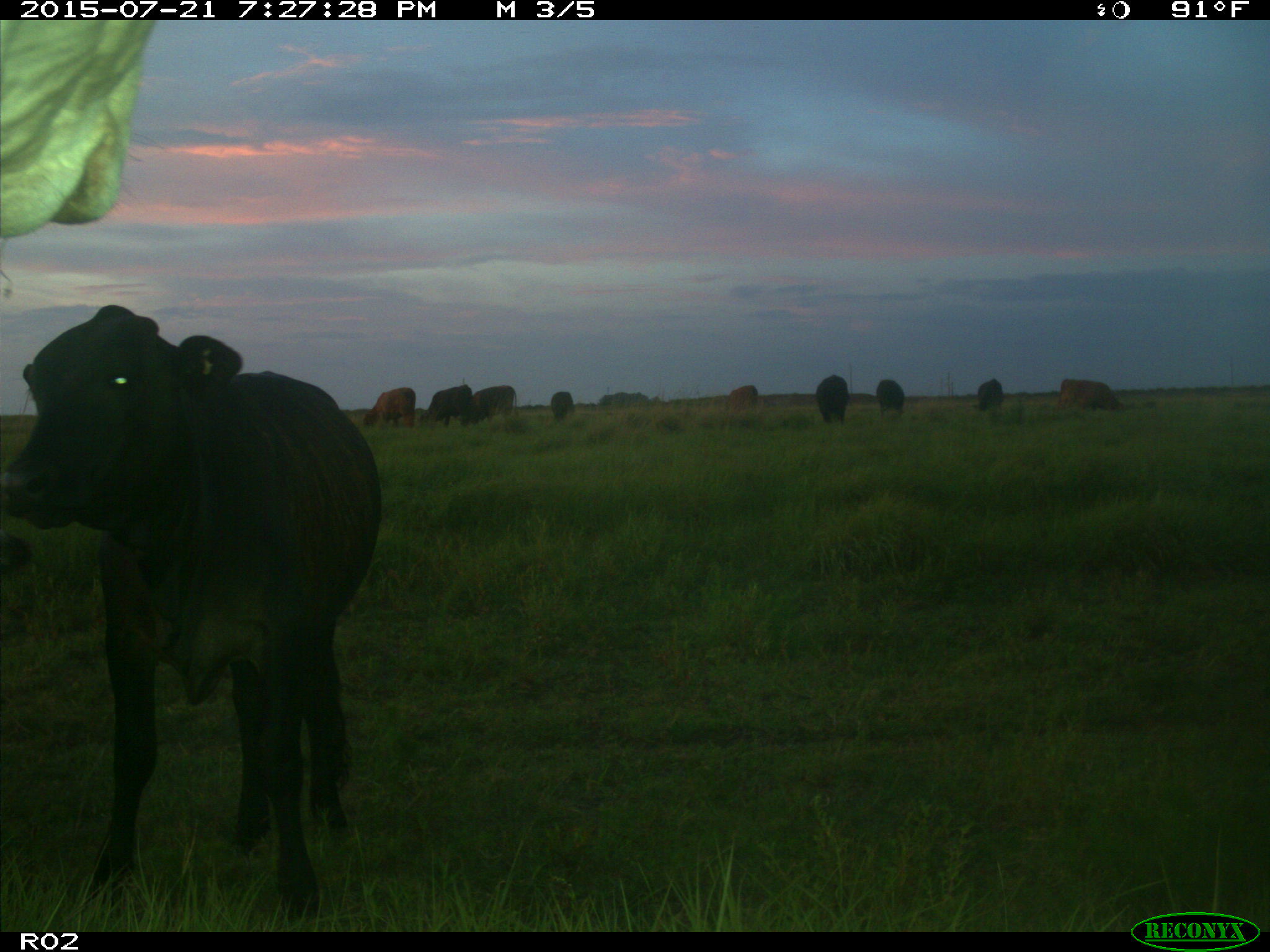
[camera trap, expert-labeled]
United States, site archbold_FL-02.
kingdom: Animalia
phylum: Chordata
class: Mammalia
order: Artiodactyla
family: Bovidae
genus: Bos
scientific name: Bos taurus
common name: domestic cow